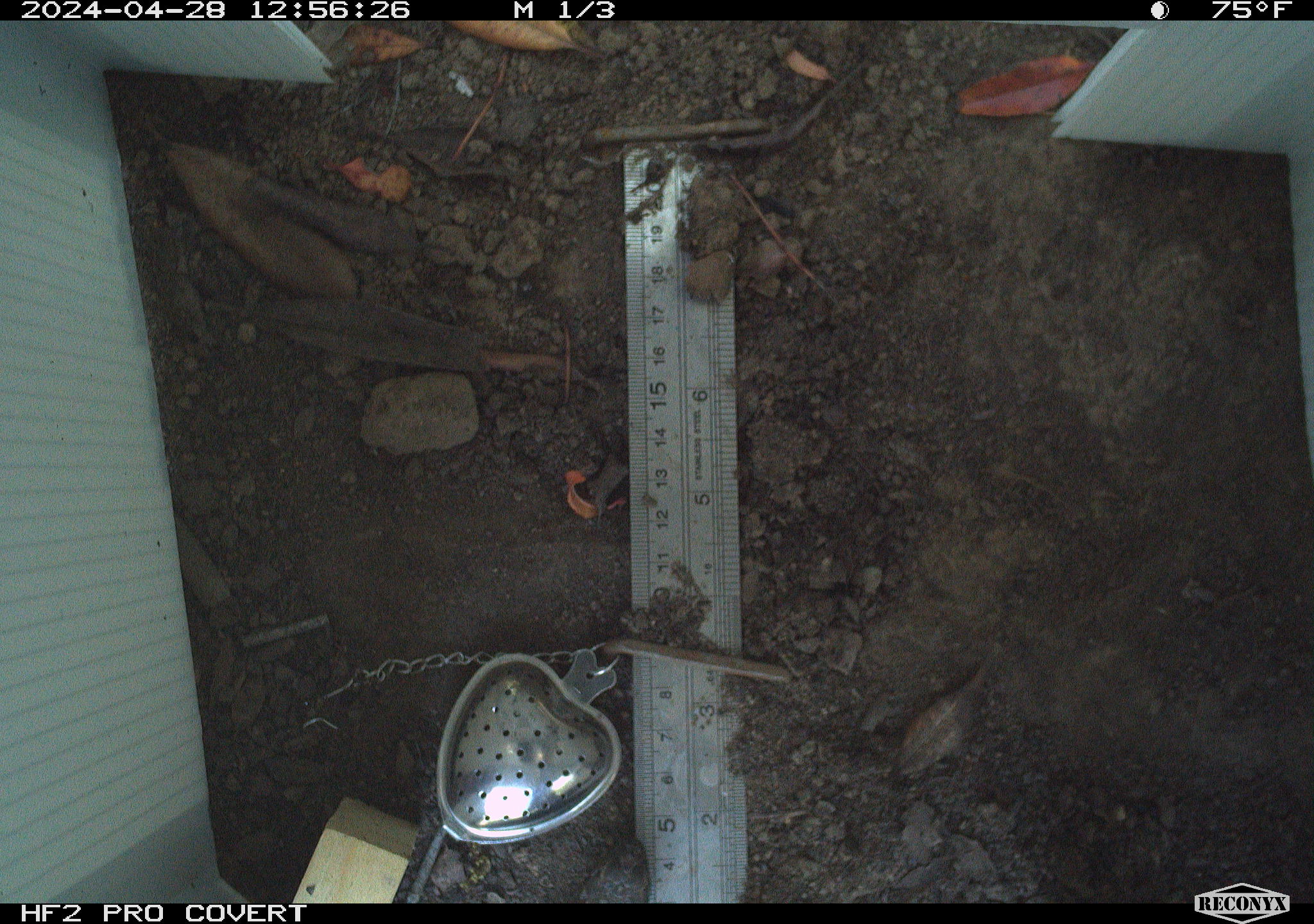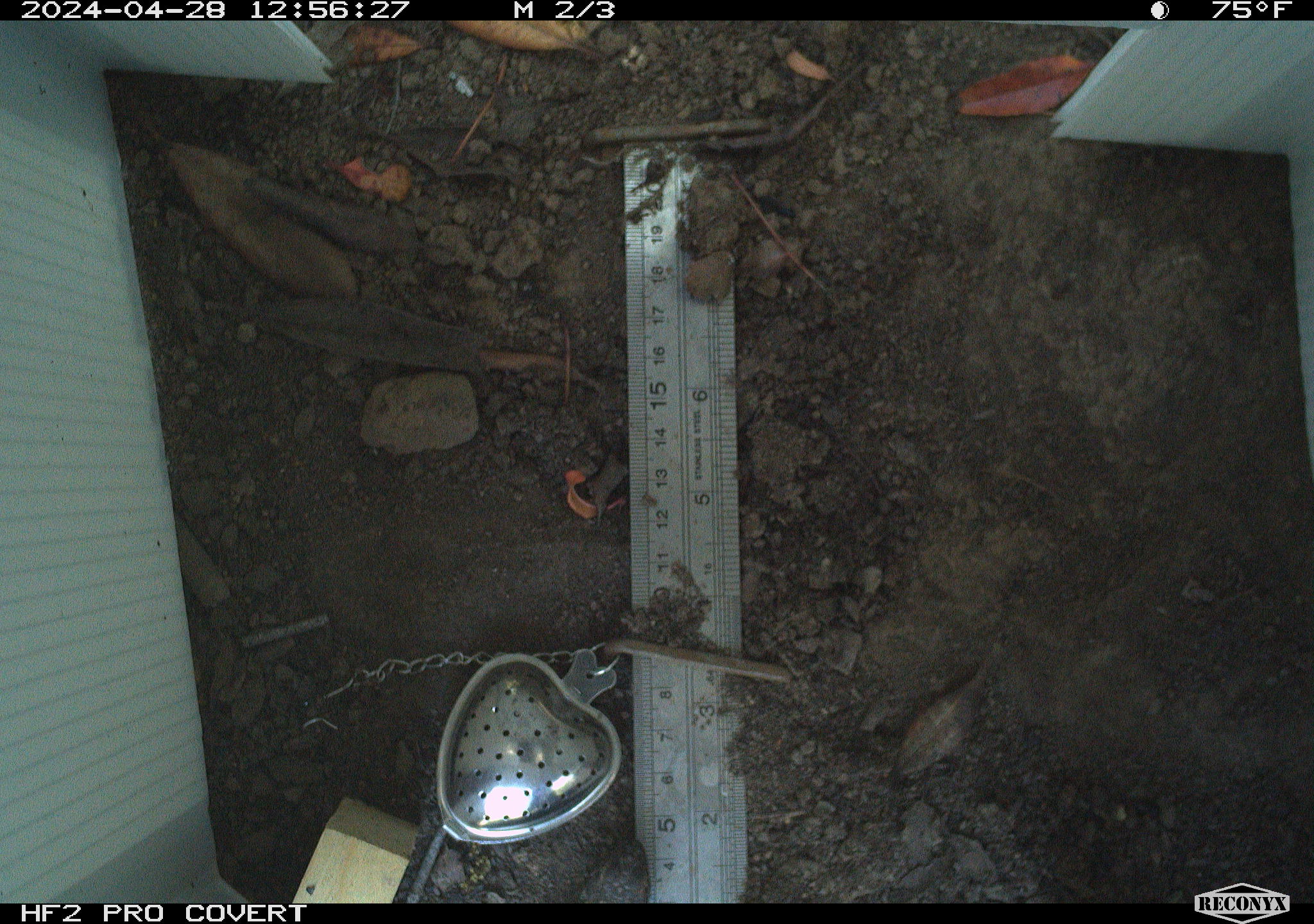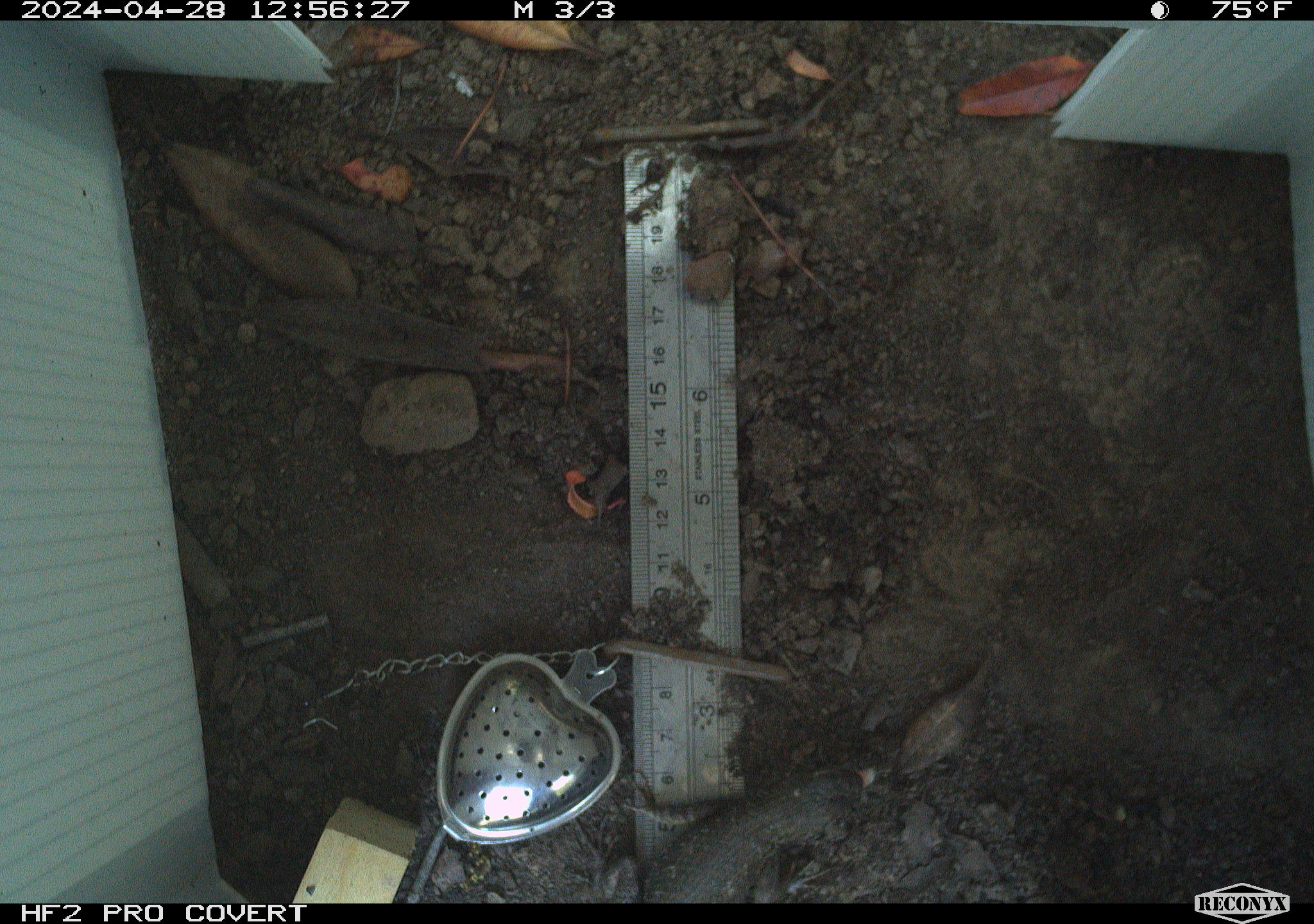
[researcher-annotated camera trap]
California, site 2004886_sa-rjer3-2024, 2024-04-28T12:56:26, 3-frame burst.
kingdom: Animalia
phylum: Chordata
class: Reptilia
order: Squamata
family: Phrynosomatidae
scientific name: Phrynosomatidae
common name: phrynosomatid lizards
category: phrynosomatidae family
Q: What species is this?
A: Phrynosomatidae family (phrynosomatid lizards) (Phrynosomatidae).